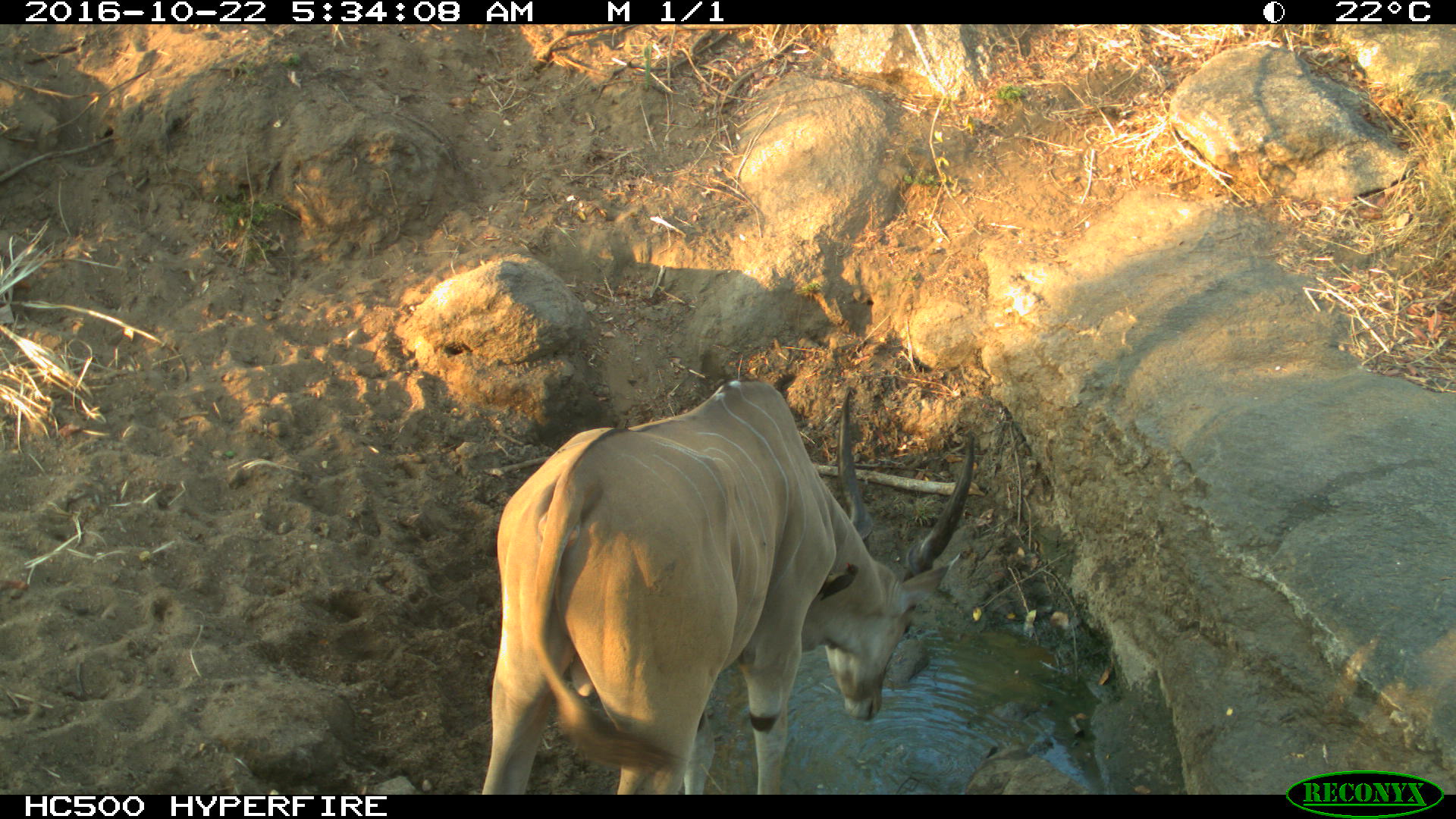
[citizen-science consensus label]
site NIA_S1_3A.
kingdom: Animalia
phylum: Chordata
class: Mammalia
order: Artiodactyla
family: Bovidae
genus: Tragelaphus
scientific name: Tragelaphus oryx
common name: eland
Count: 1.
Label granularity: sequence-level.